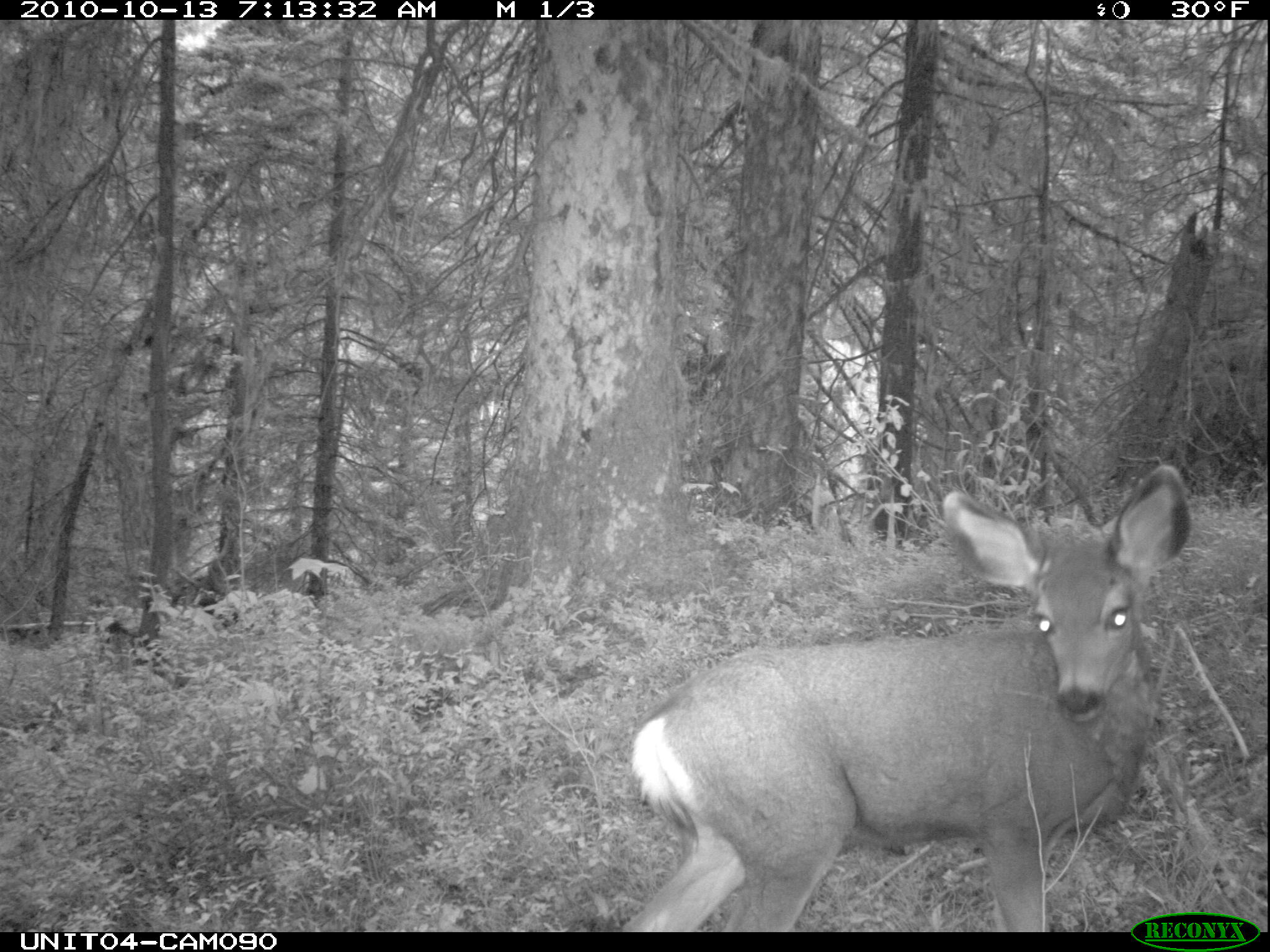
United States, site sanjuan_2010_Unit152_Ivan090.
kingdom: Animalia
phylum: Chordata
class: Mammalia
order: Artiodactyla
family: Cervidae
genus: Odocoileus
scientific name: Odocoileus hemionus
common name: mule deer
Odocoileus hemionus (mule deer).